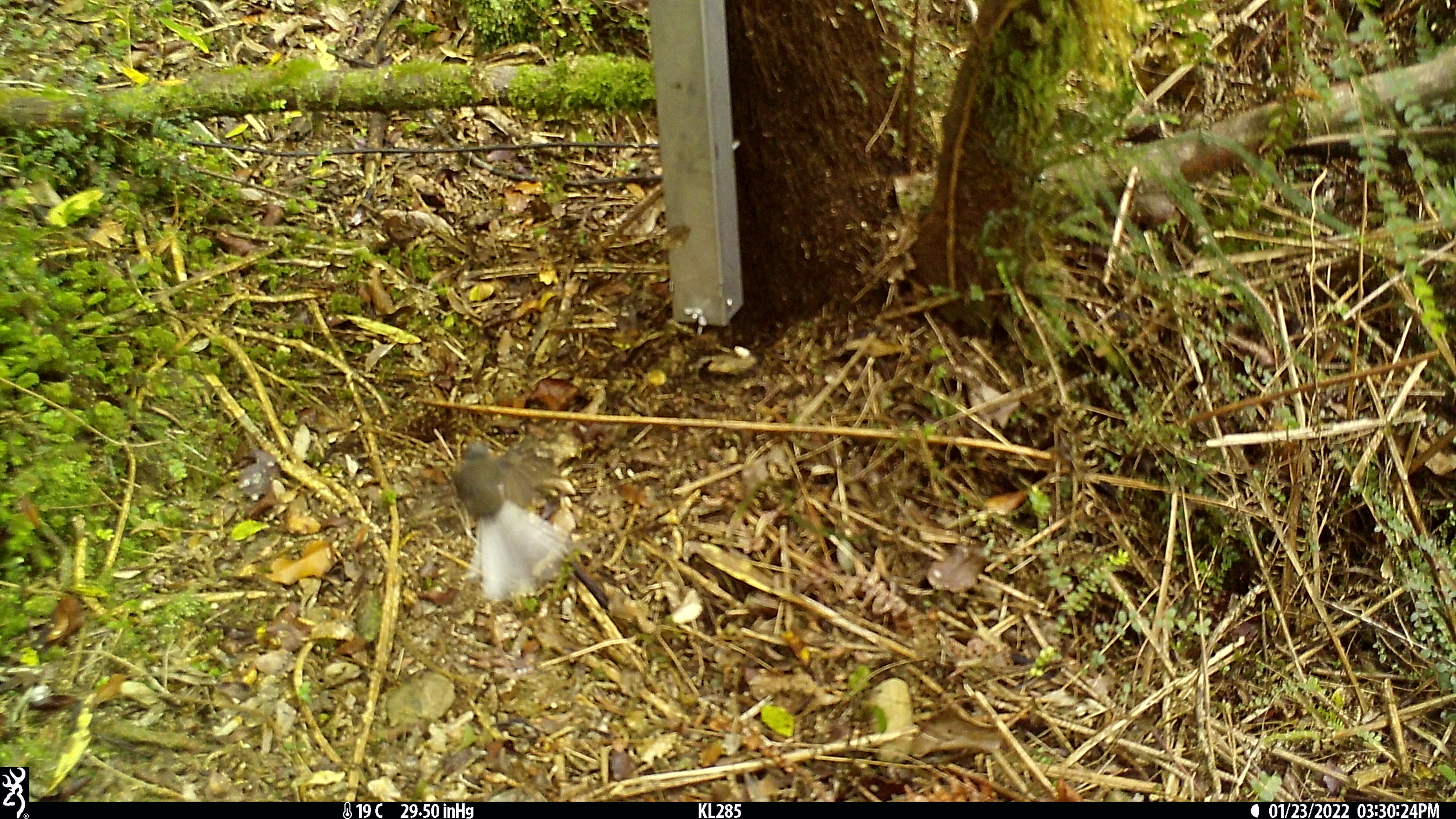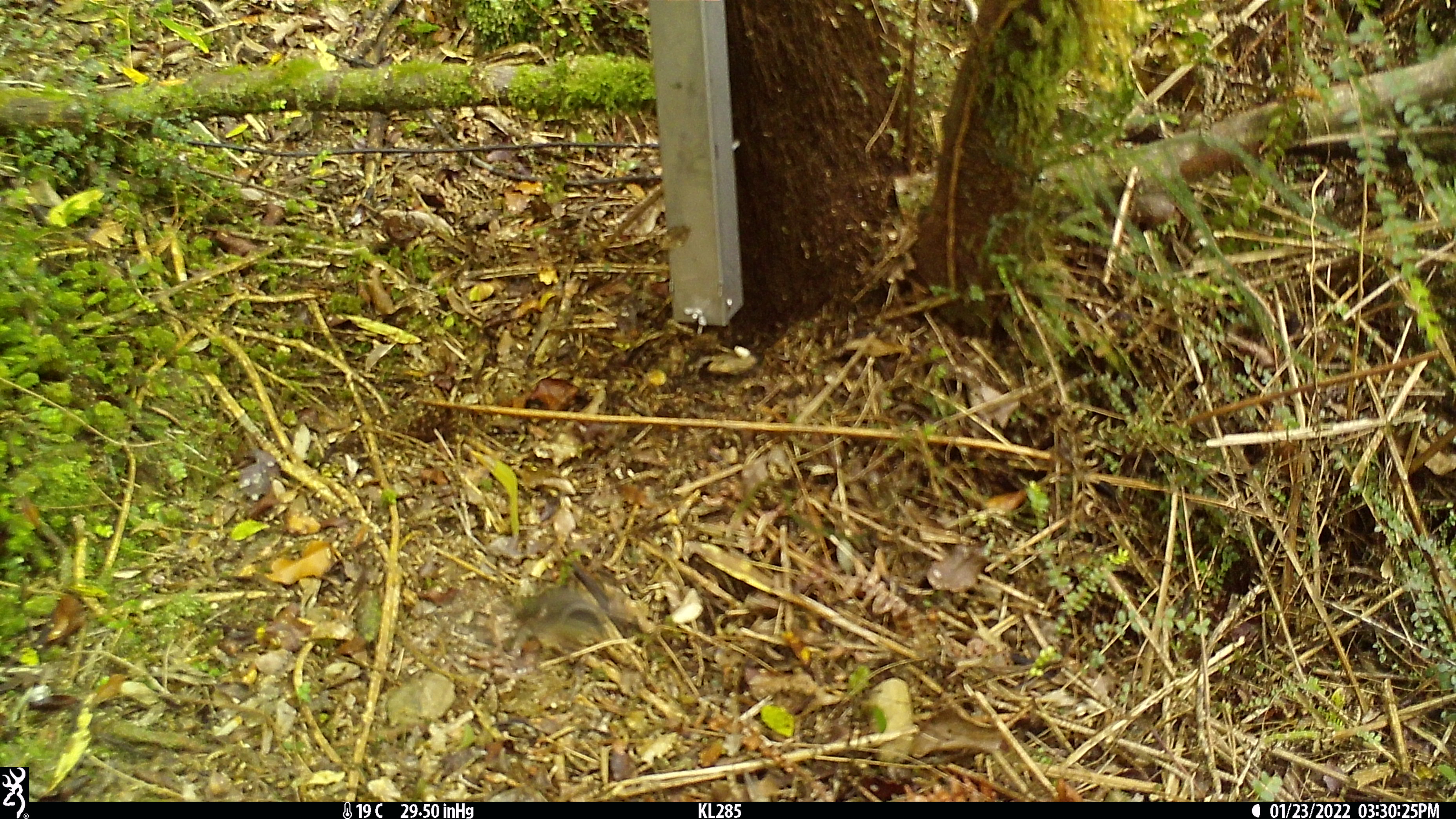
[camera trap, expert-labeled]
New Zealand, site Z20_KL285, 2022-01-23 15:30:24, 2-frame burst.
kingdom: Animalia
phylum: Chordata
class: Aves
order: Passeriformes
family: Rhipiduridae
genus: Rhipidura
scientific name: Rhipidura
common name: fantails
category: fantail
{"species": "fantail (fantails) (Rhipidura)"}